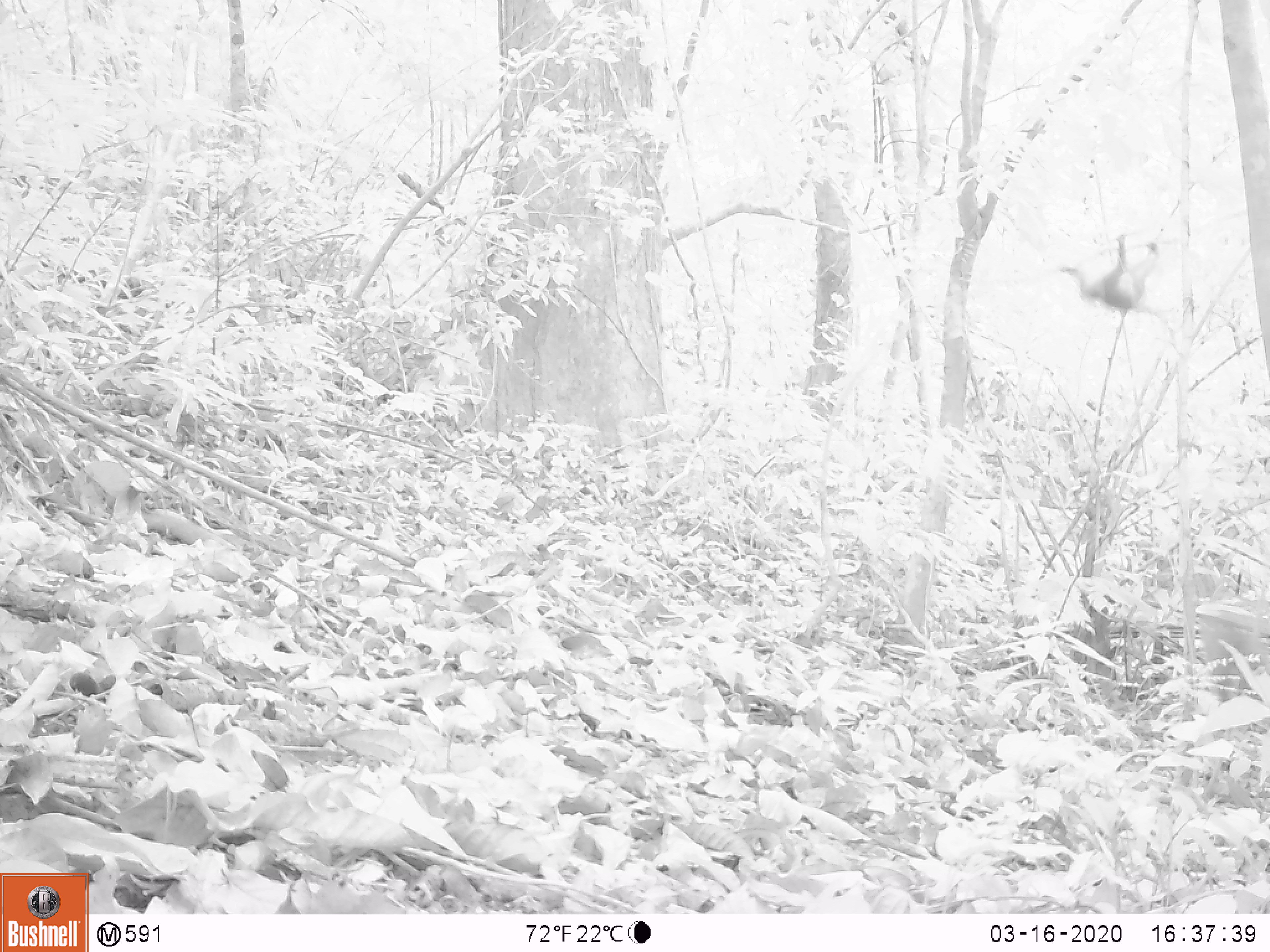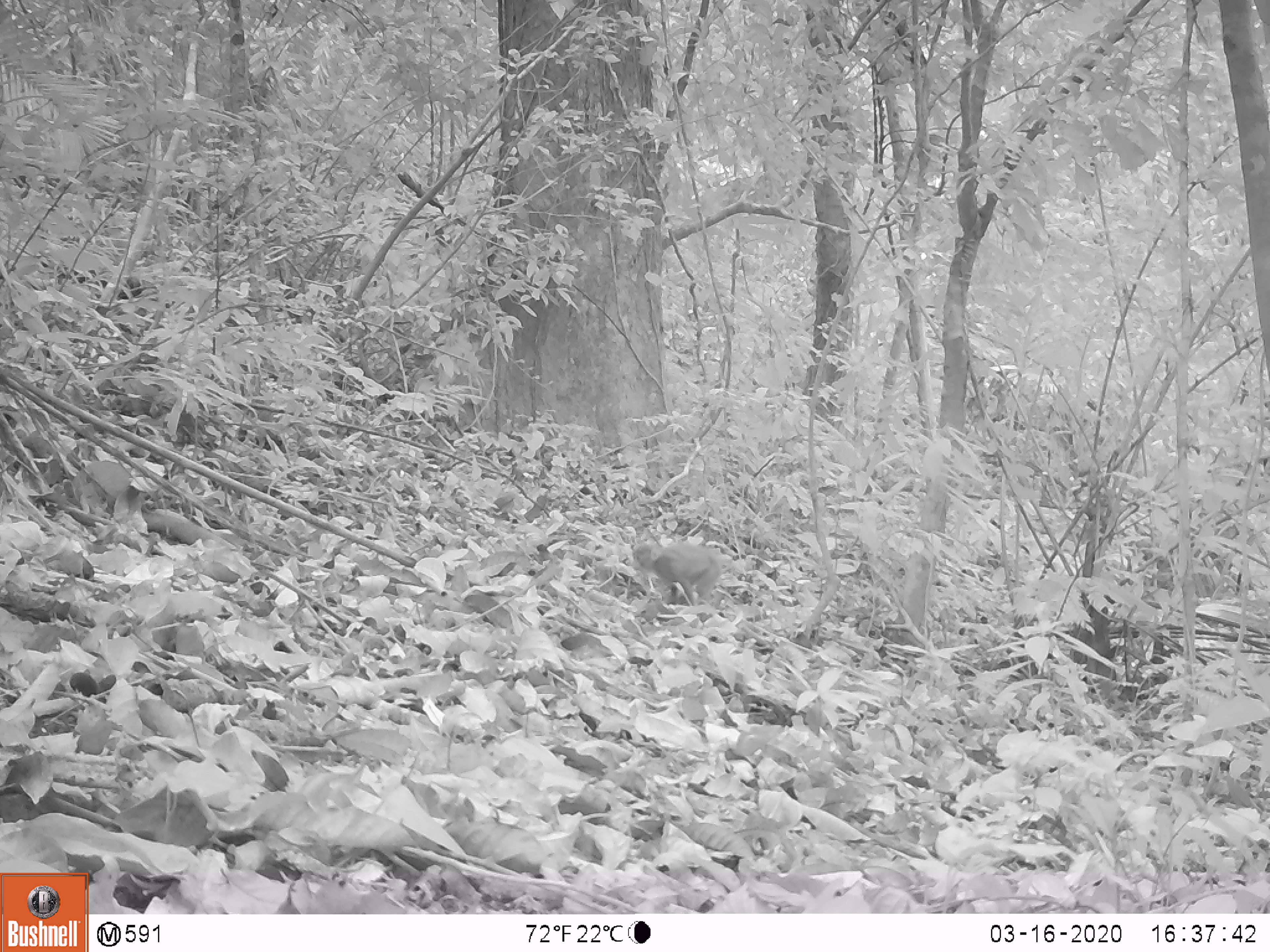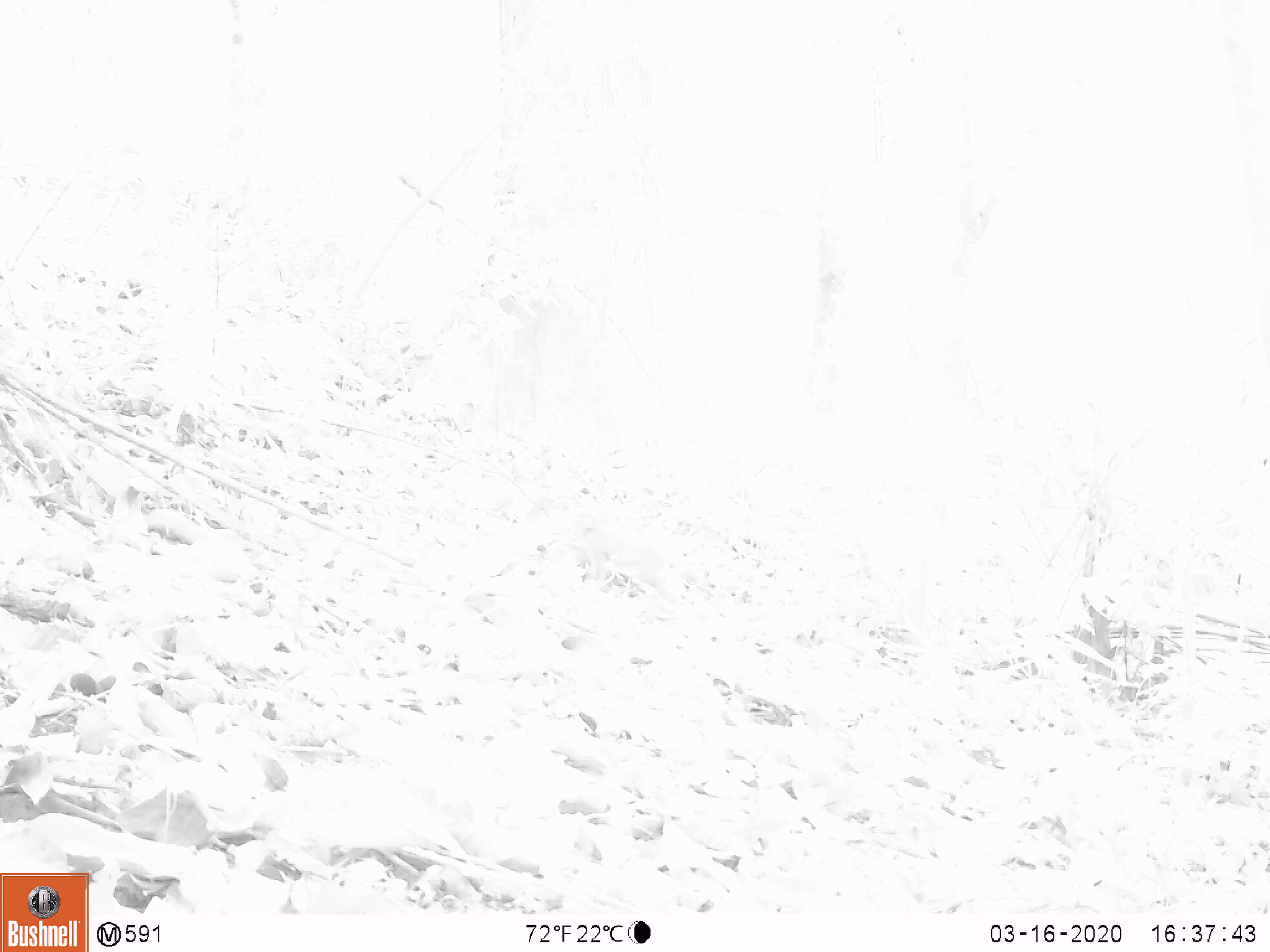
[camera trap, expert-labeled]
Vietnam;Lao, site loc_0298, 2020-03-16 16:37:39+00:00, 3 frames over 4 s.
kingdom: Animalia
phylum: Chordata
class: Mammalia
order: Primates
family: Cercopithecidae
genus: Macaca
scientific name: Macaca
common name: macaques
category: assam or rhesus macaque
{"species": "assam or rhesus macaque (macaques) (Macaca)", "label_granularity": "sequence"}